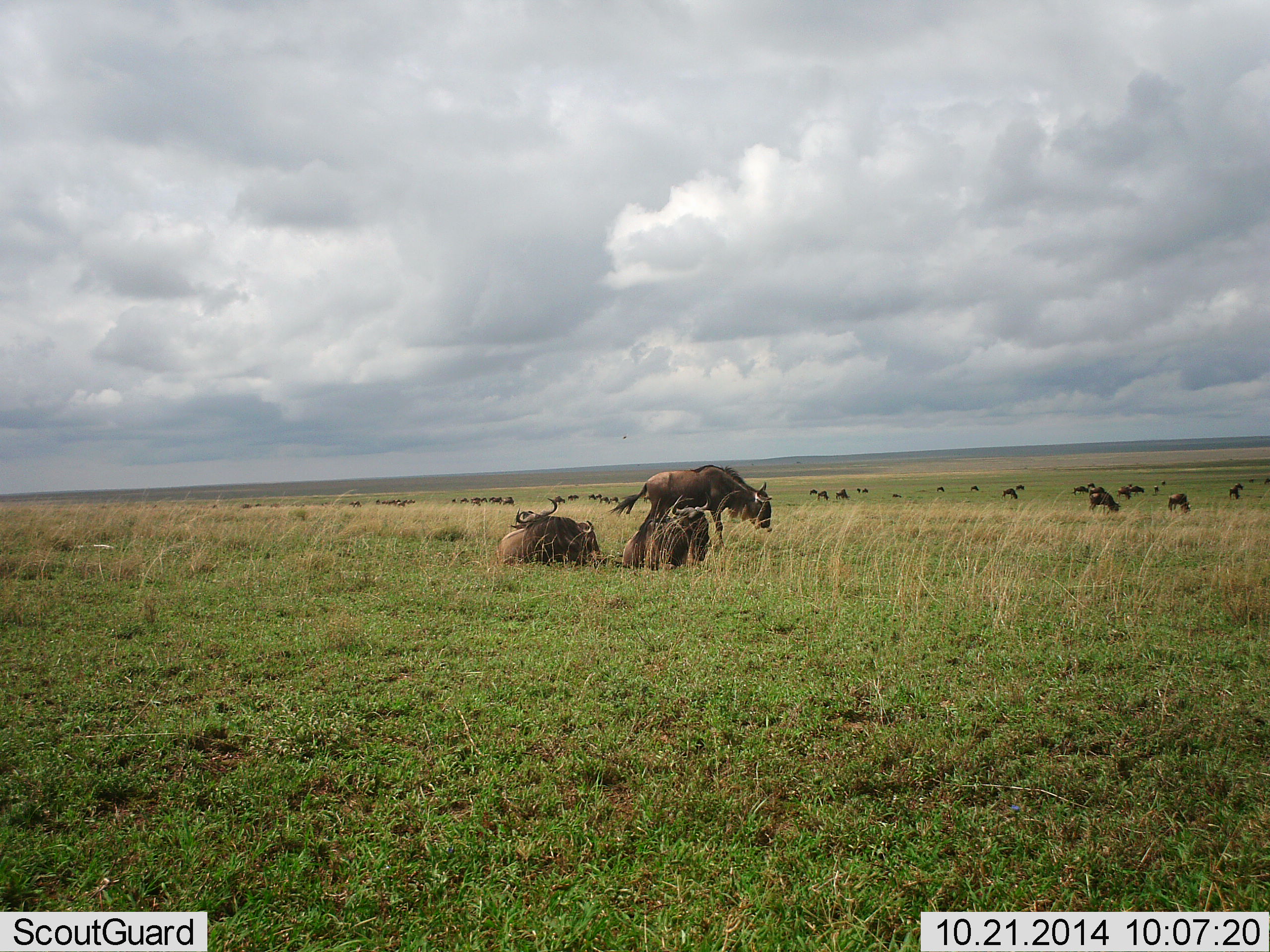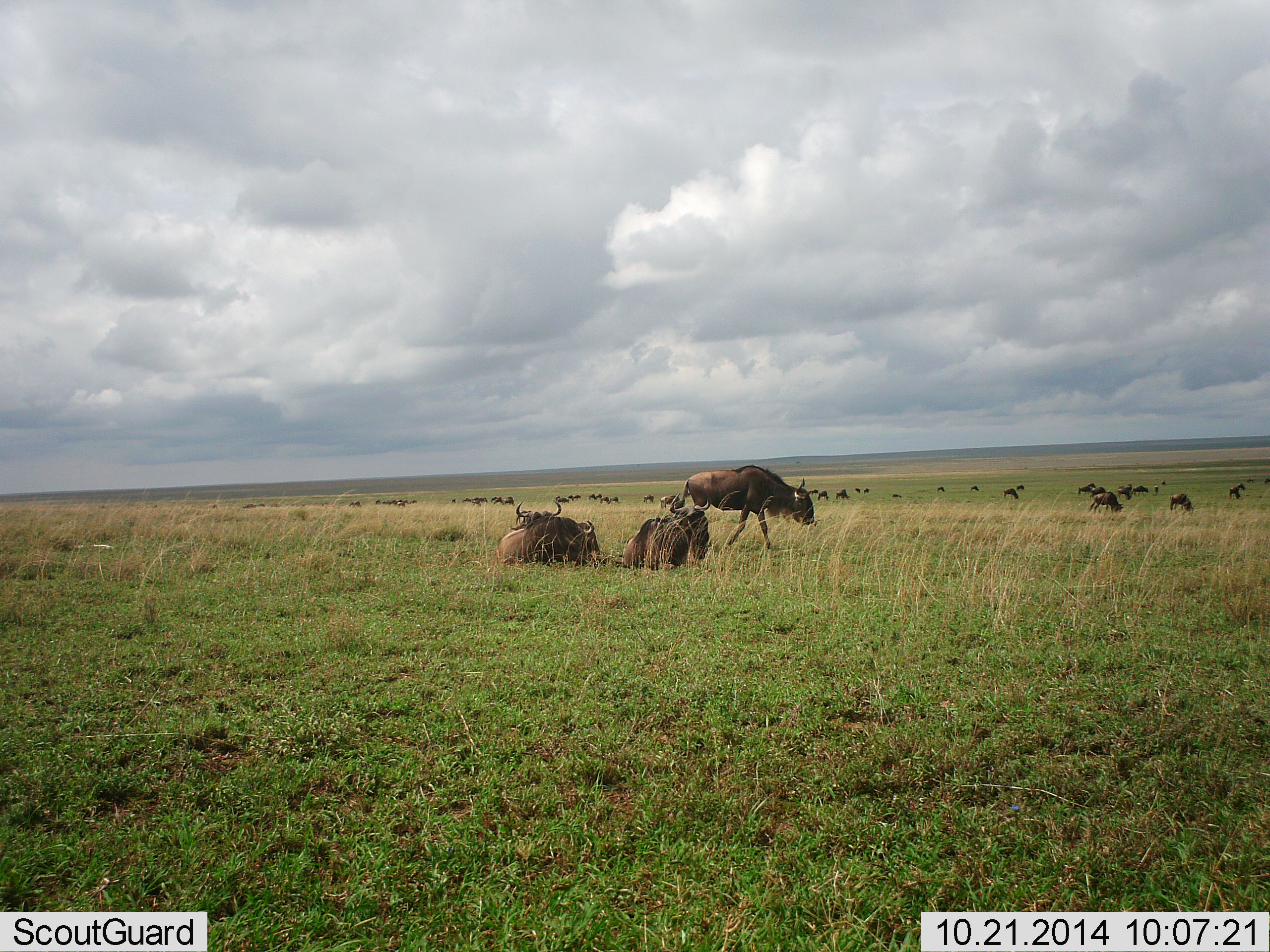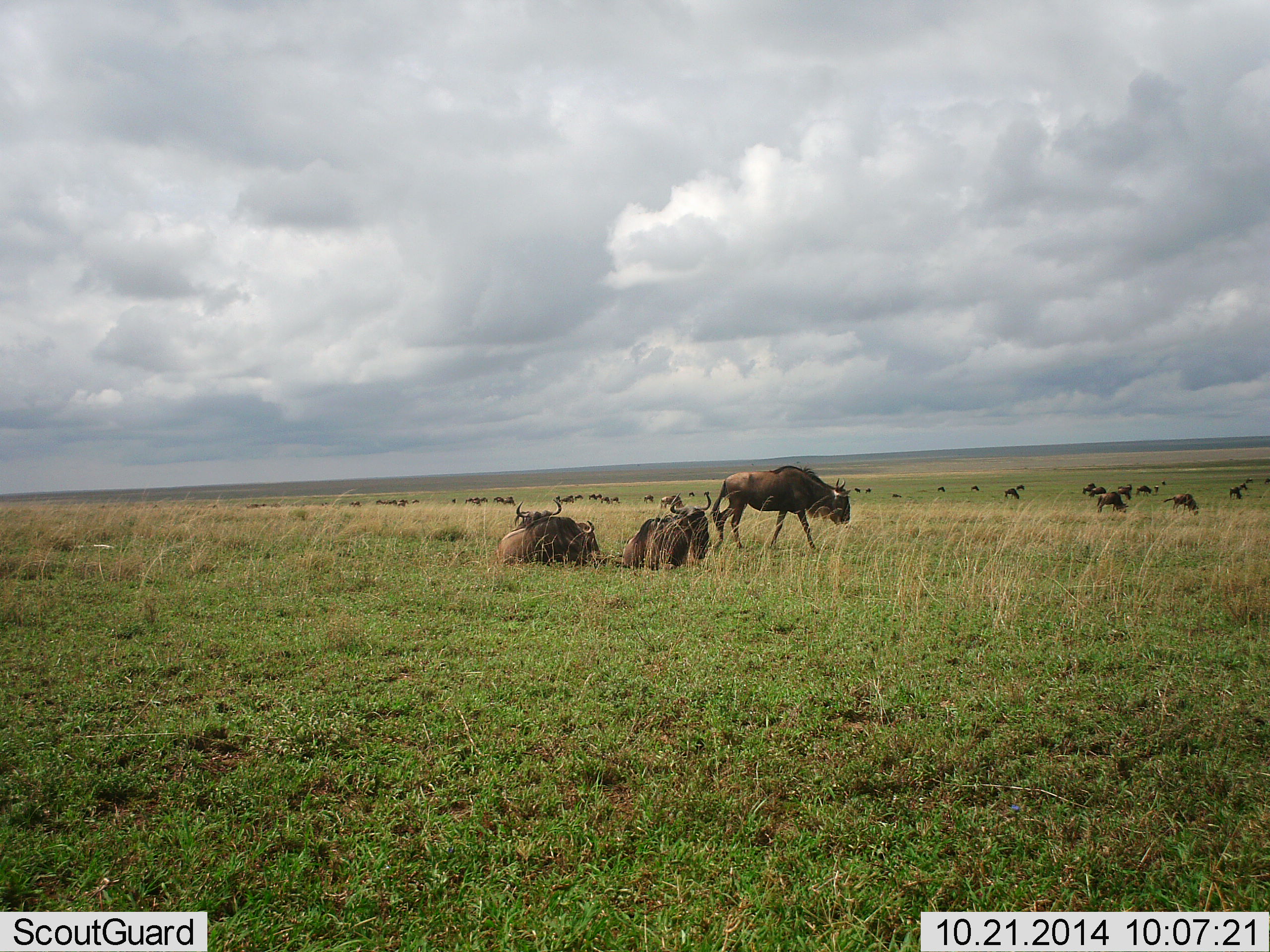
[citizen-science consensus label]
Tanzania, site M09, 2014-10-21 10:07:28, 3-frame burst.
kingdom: Animalia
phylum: Chordata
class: Mammalia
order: Artiodactyla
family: Bovidae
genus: Connochaetes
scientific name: Connochaetes taurinus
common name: blue wildebeest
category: wildebeest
Wildebeest (blue wildebeest) (Connochaetes taurinus), count 11-50. Behavior (volunteer vote fractions): standing 36%, resting 82%, moving 73%, interacting 18%. Young present (vote fraction): 0%. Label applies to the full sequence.